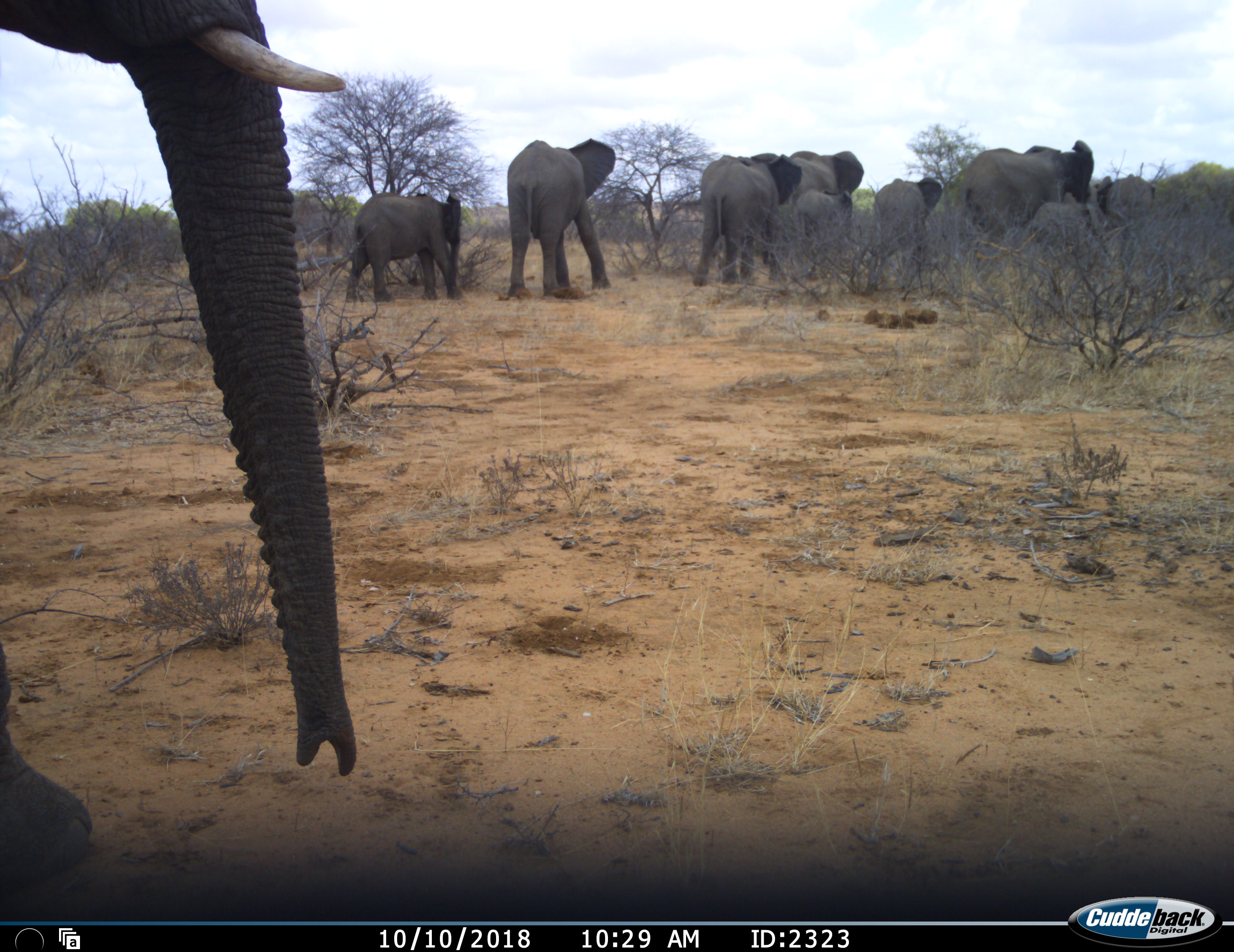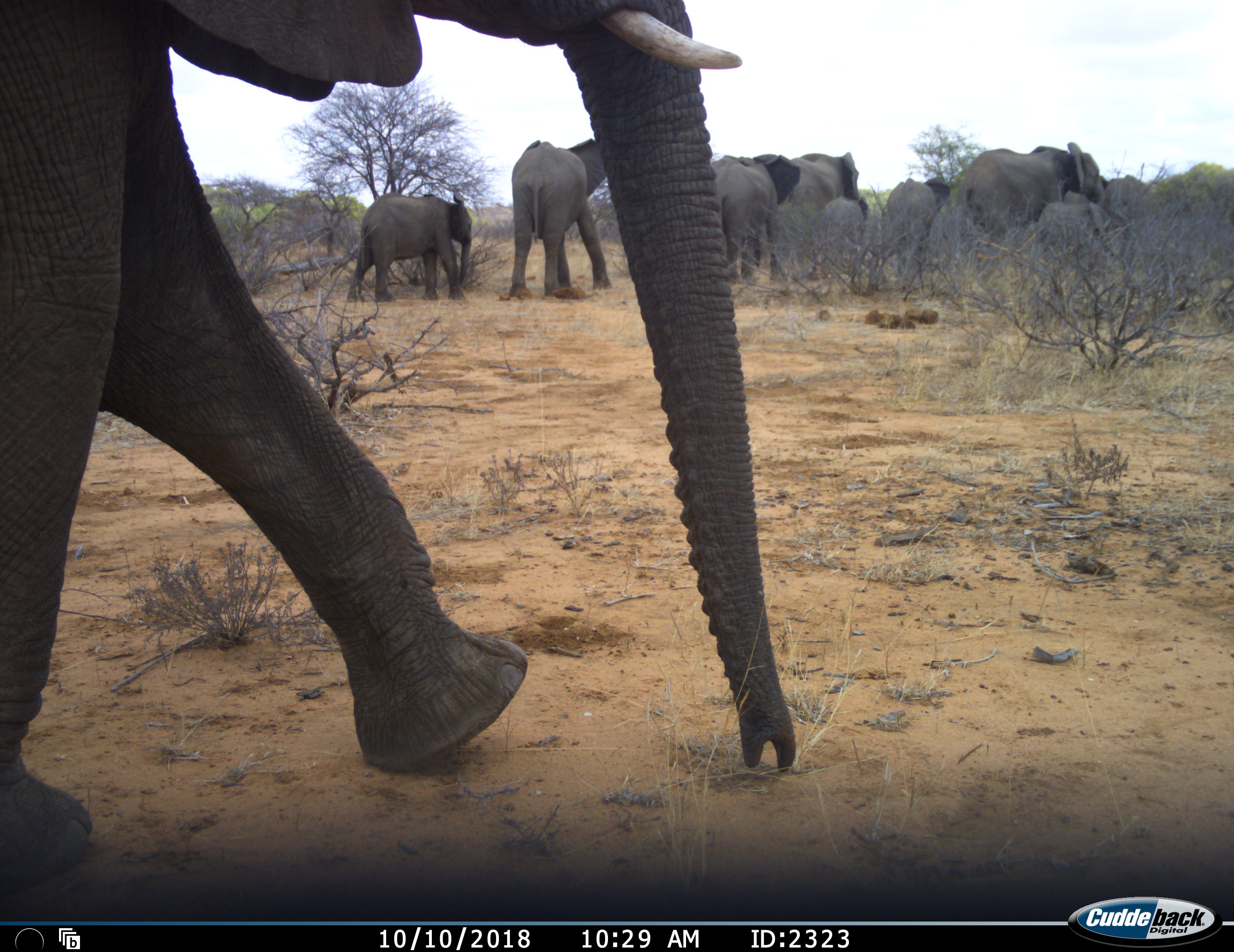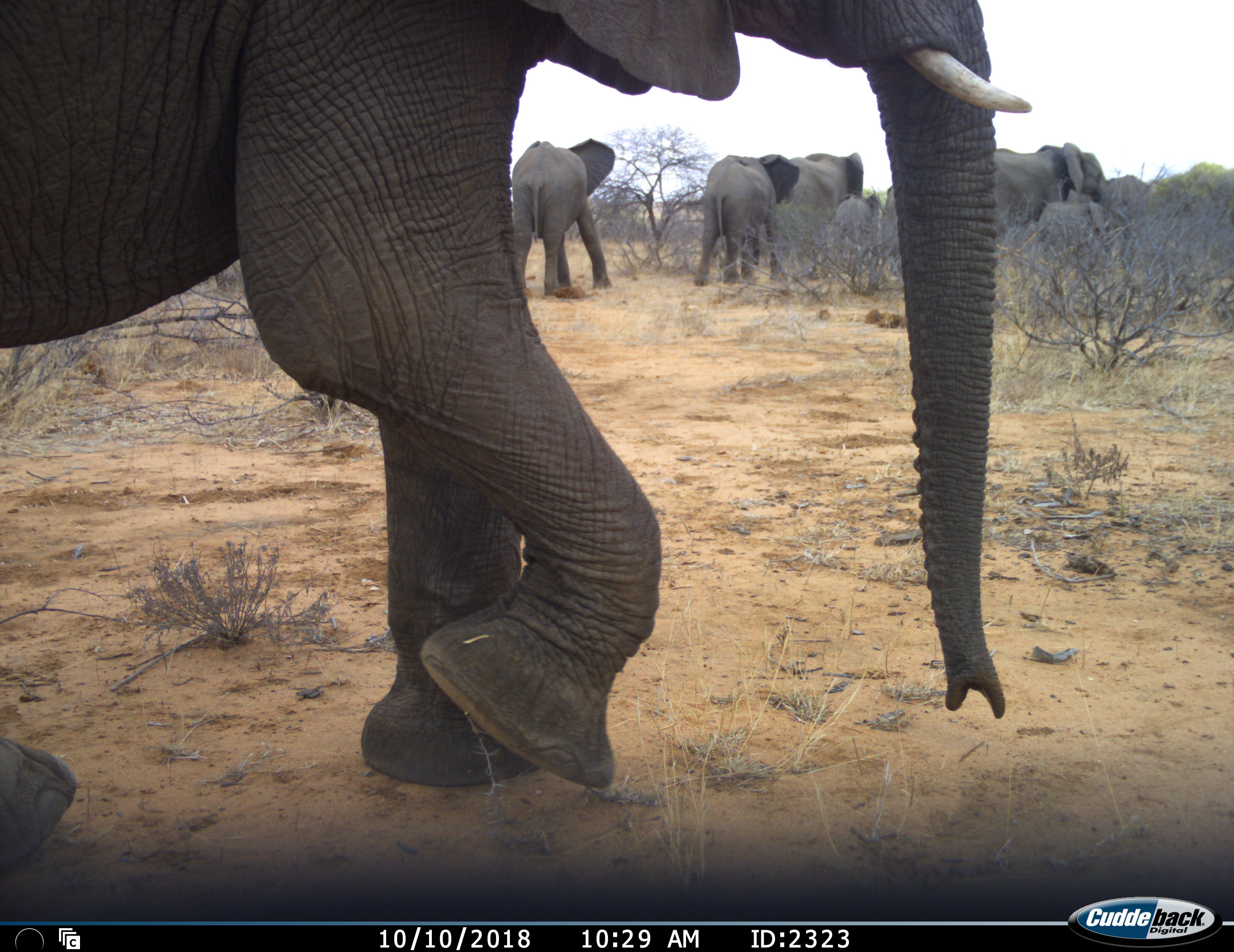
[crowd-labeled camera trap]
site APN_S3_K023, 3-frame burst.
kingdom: Animalia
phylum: Chordata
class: Mammalia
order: Proboscidea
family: Elephantidae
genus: Loxodonta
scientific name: Loxodonta africana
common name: african bush elephant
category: elephant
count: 10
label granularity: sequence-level